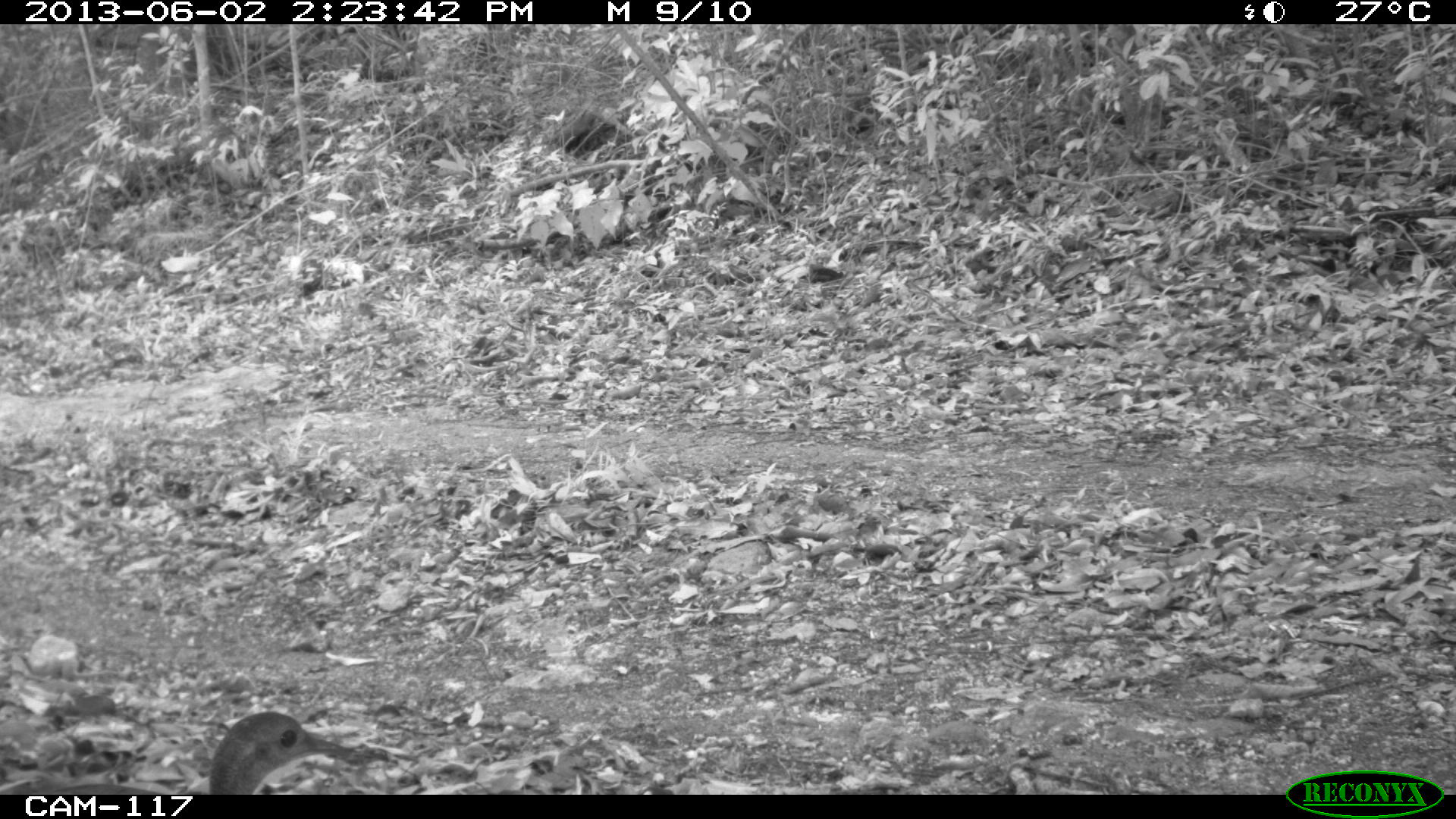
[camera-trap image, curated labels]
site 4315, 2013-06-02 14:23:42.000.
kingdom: Animalia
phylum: Chordata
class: Aves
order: Tinamiformes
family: Tinamidae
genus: Tinamus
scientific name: Tinamus major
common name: great tinamou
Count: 2.